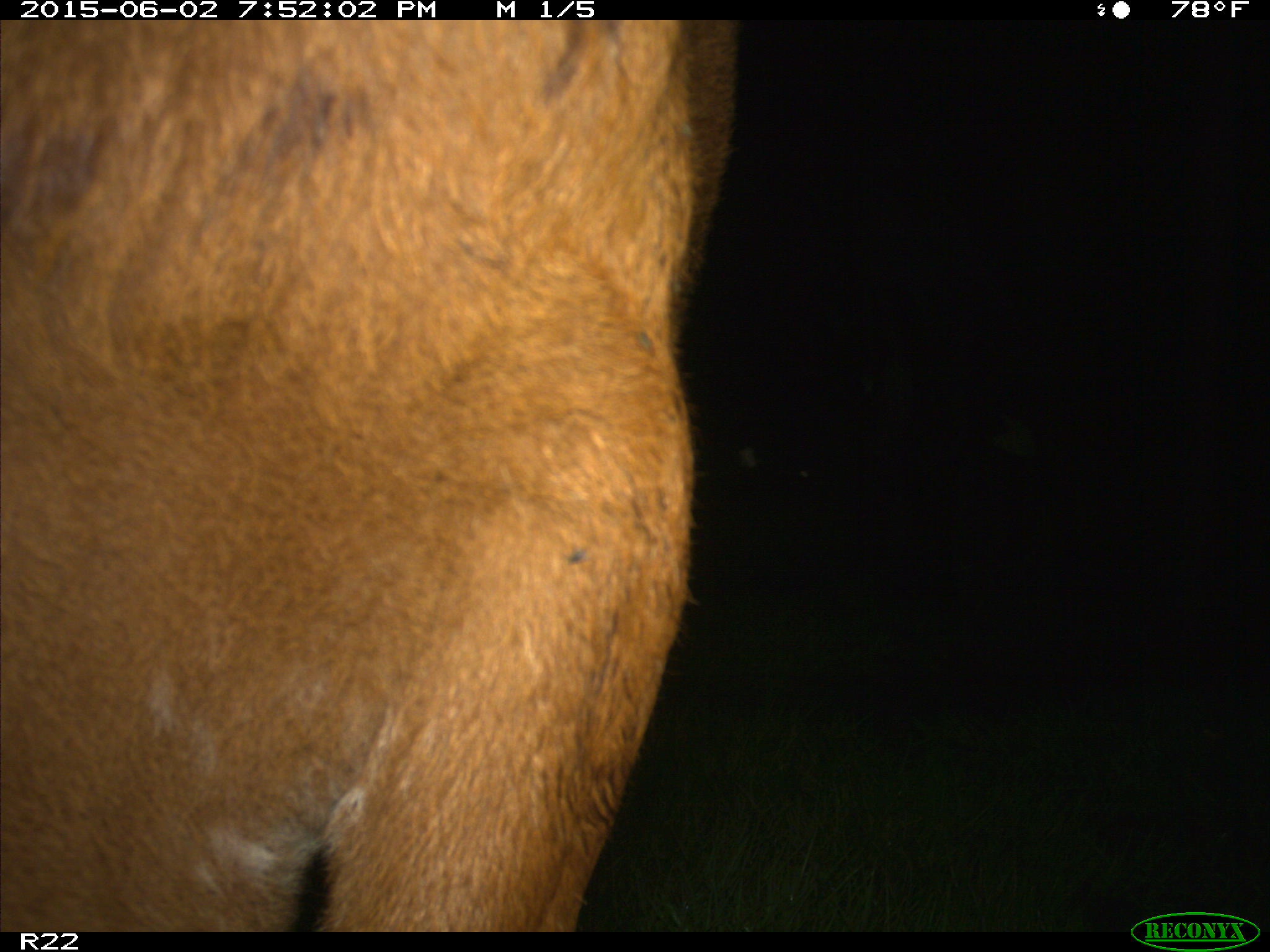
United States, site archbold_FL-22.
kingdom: Animalia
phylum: Chordata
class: Mammalia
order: Artiodactyla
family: Bovidae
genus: Bos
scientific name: Bos taurus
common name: domestic cow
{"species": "Bos taurus (domestic cow)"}